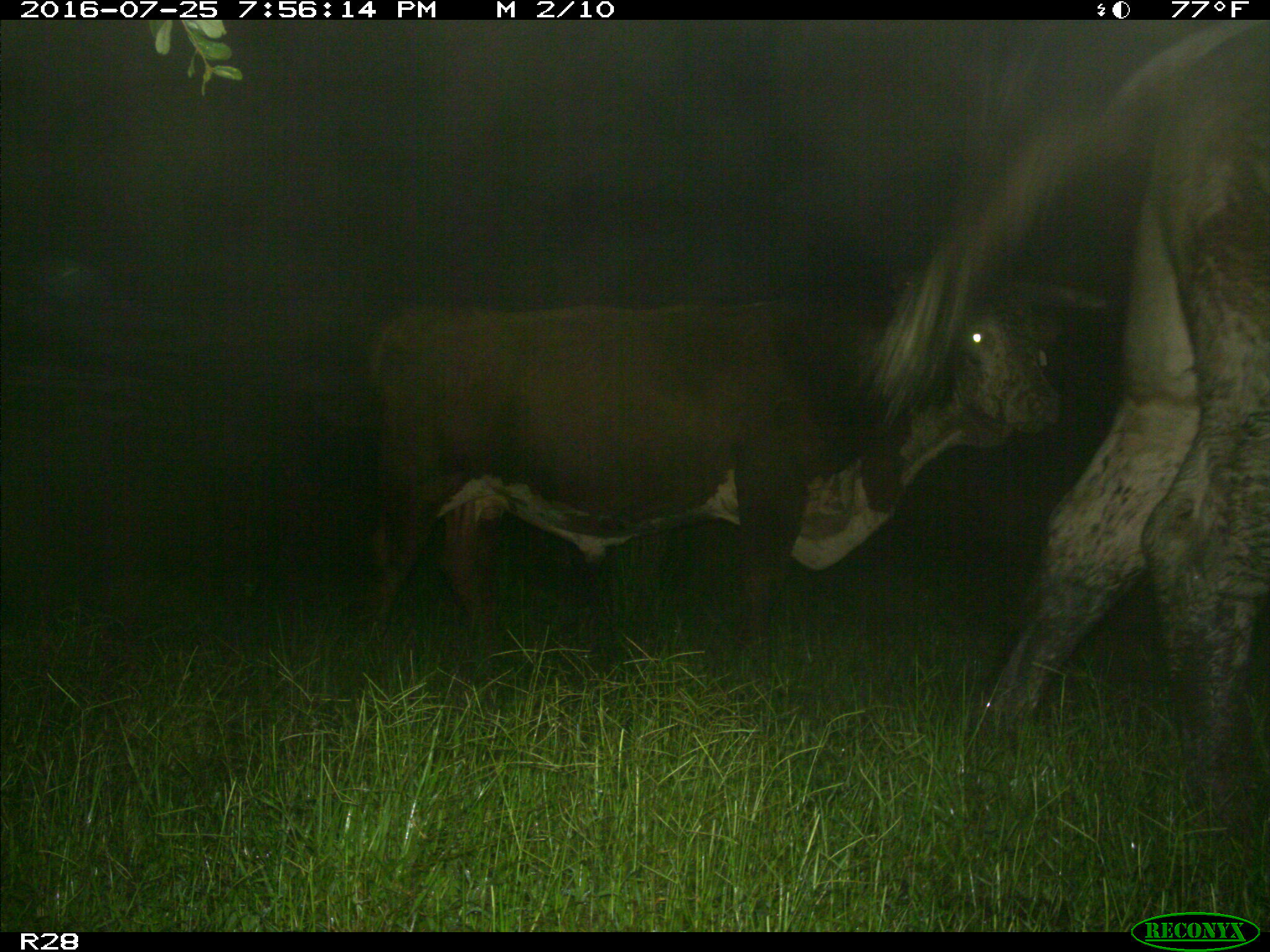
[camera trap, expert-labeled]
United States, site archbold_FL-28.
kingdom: Animalia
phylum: Chordata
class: Mammalia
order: Artiodactyla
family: Bovidae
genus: Bos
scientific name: Bos taurus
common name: domestic cow